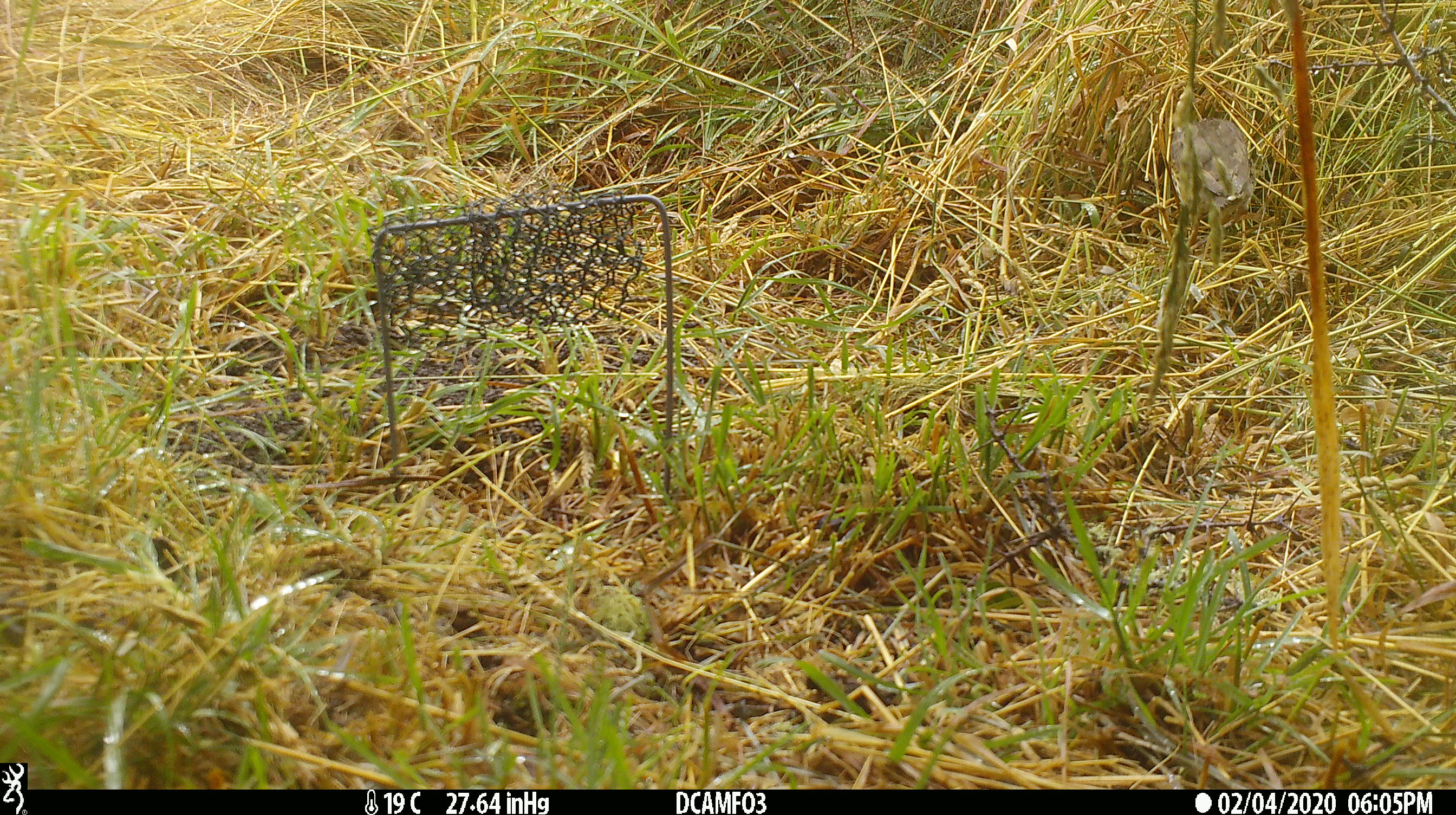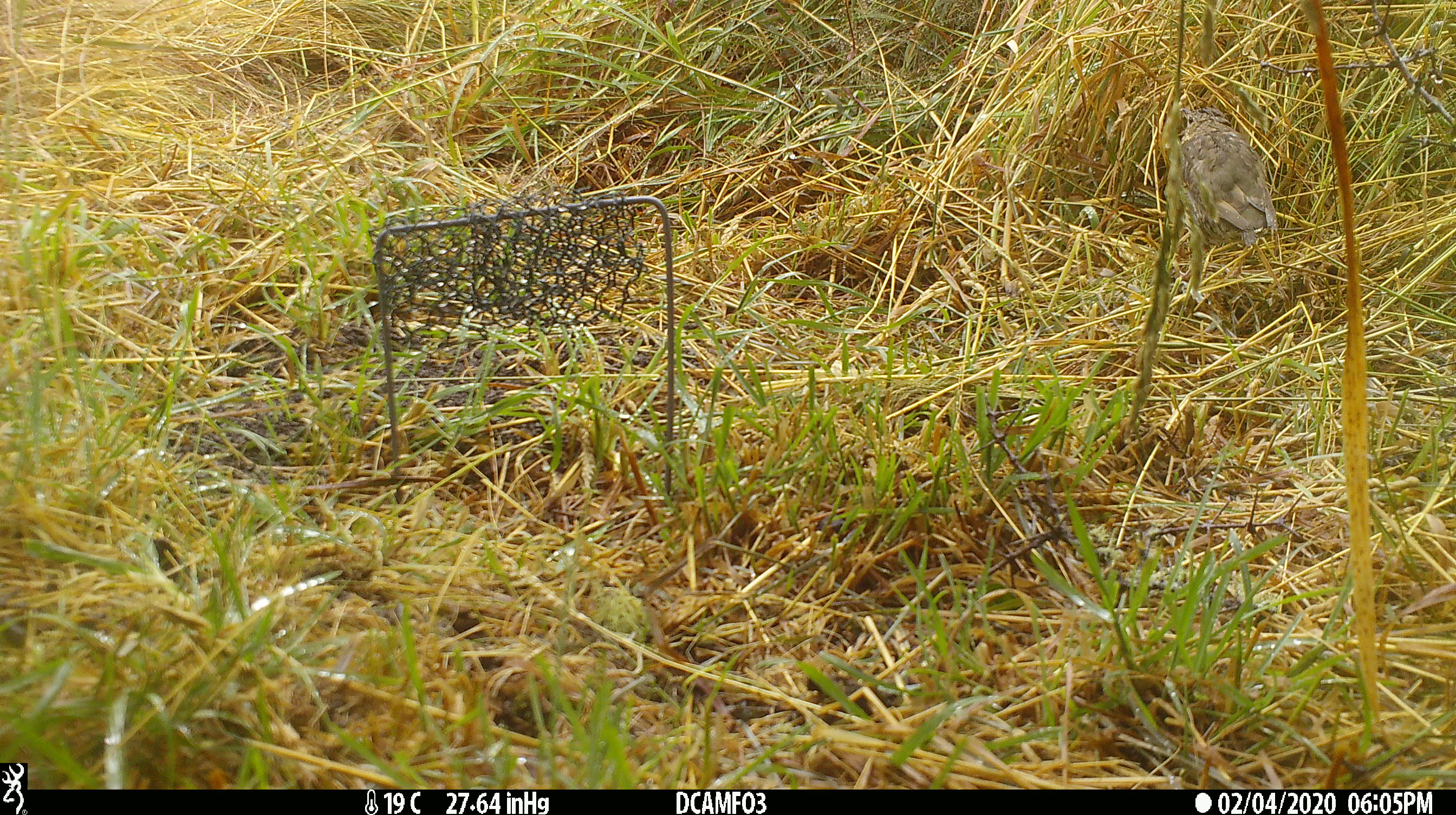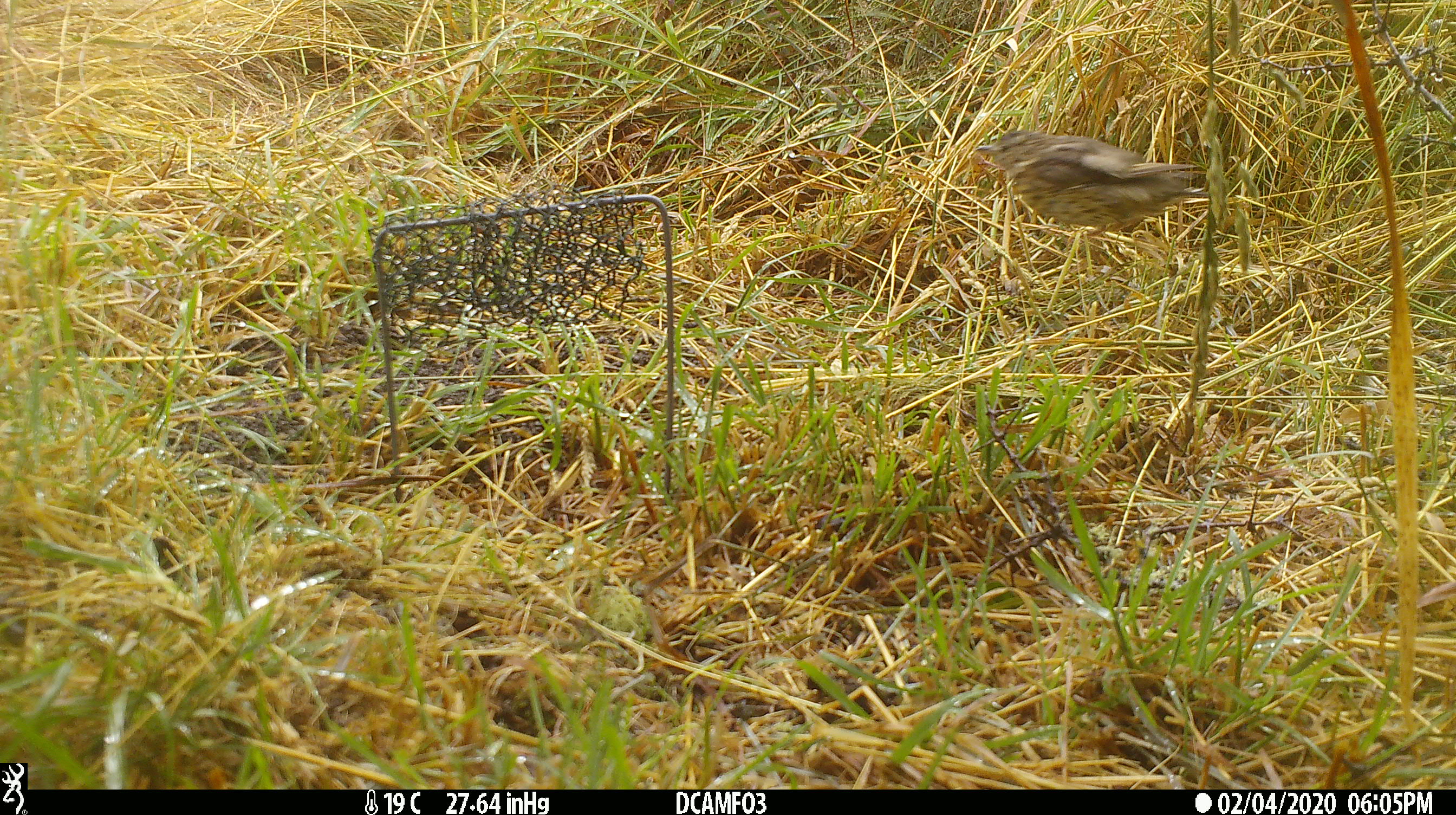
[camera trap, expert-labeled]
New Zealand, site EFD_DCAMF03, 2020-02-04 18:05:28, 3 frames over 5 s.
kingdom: Animalia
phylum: Chordata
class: Aves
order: Passeriformes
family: Turdidae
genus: Turdus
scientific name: Turdus philomelos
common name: song thrush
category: thrush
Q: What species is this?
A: Thrush (song thrush) (Turdus philomelos).